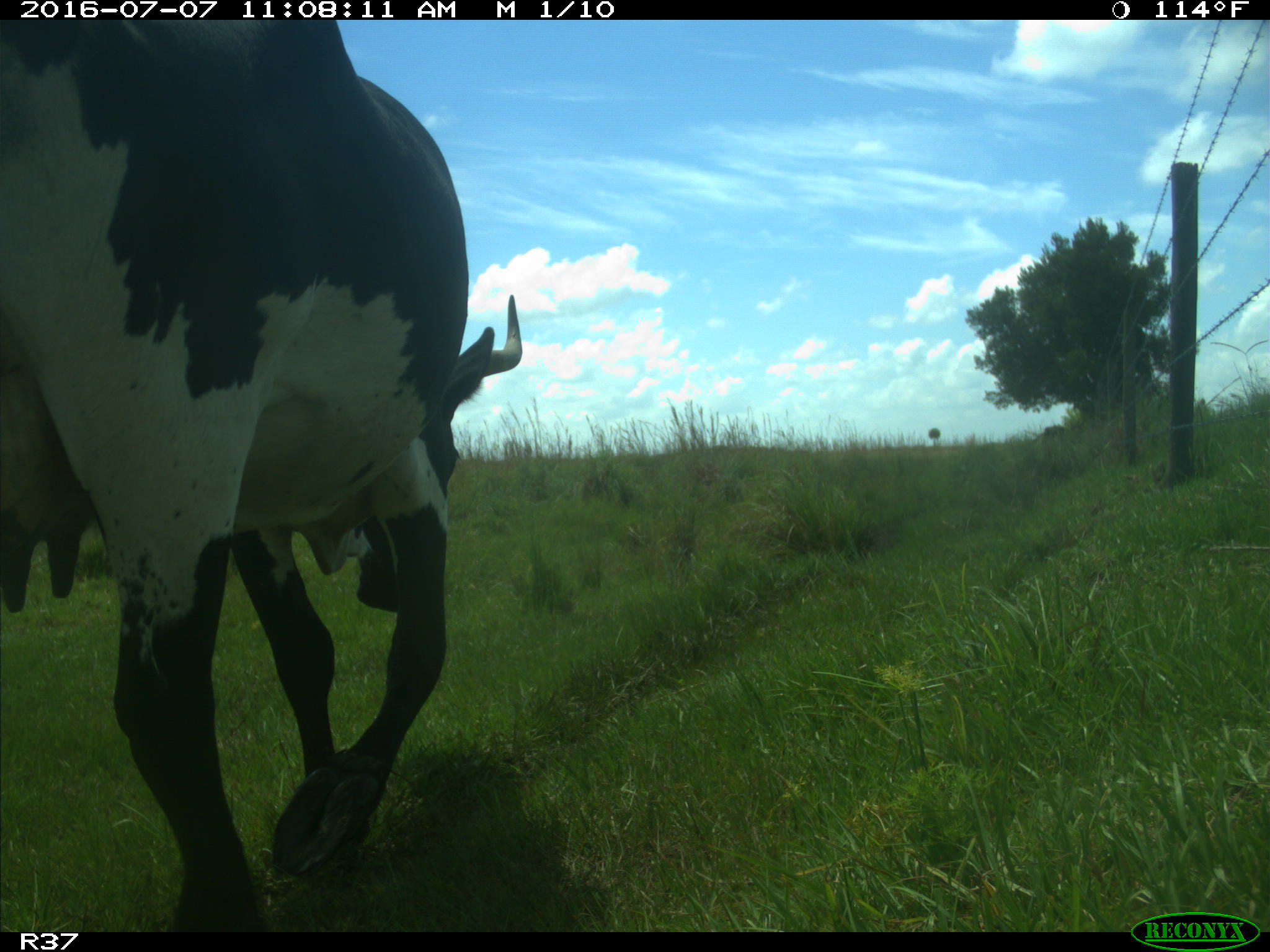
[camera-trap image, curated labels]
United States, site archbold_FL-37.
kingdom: Animalia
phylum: Chordata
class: Mammalia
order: Artiodactyla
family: Bovidae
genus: Bos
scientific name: Bos taurus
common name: domestic cow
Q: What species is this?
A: Bos taurus (domestic cow).